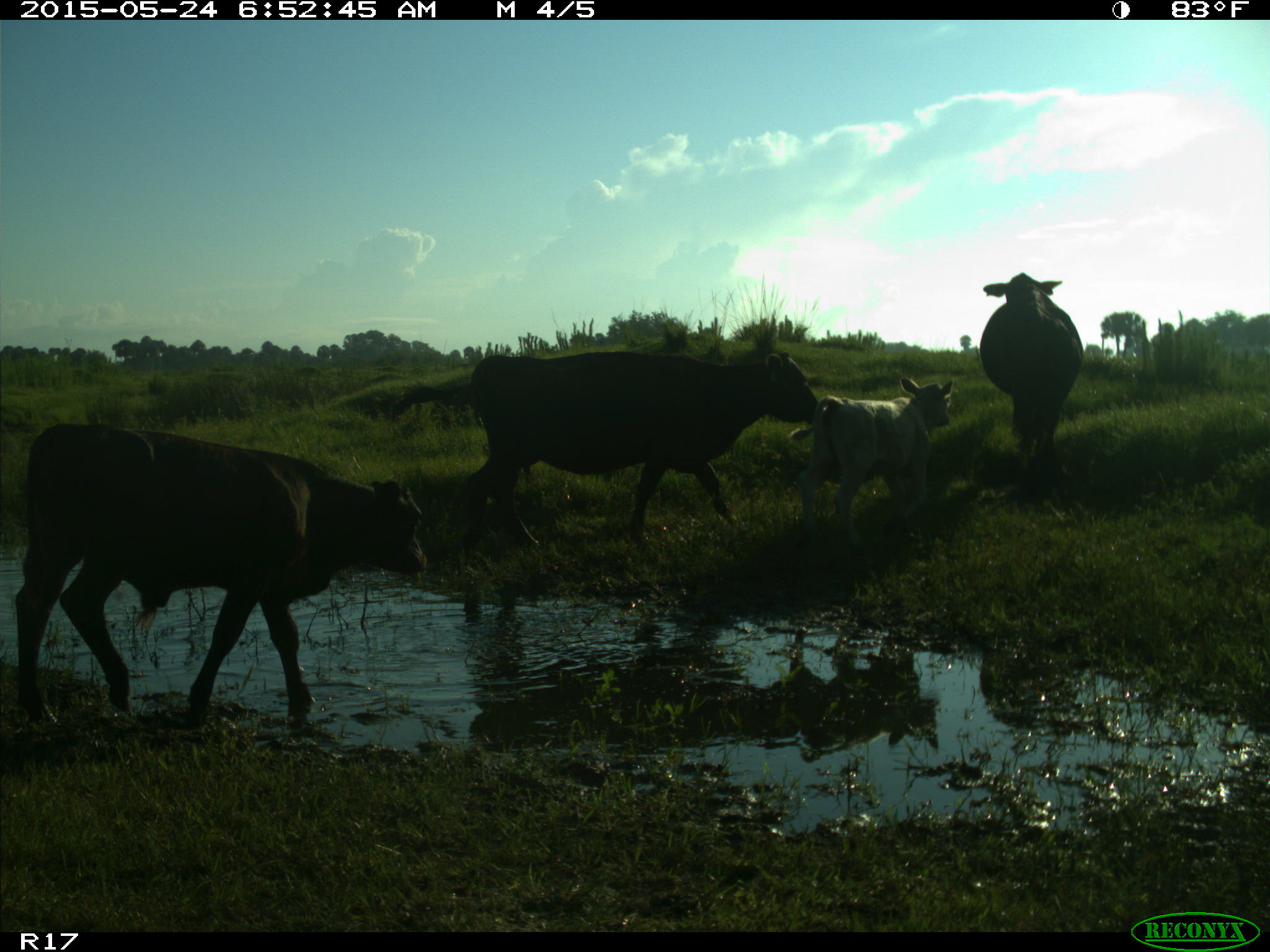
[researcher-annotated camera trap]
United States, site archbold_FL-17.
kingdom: Animalia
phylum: Chordata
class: Mammalia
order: Artiodactyla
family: Bovidae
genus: Bos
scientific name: Bos taurus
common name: domestic cow